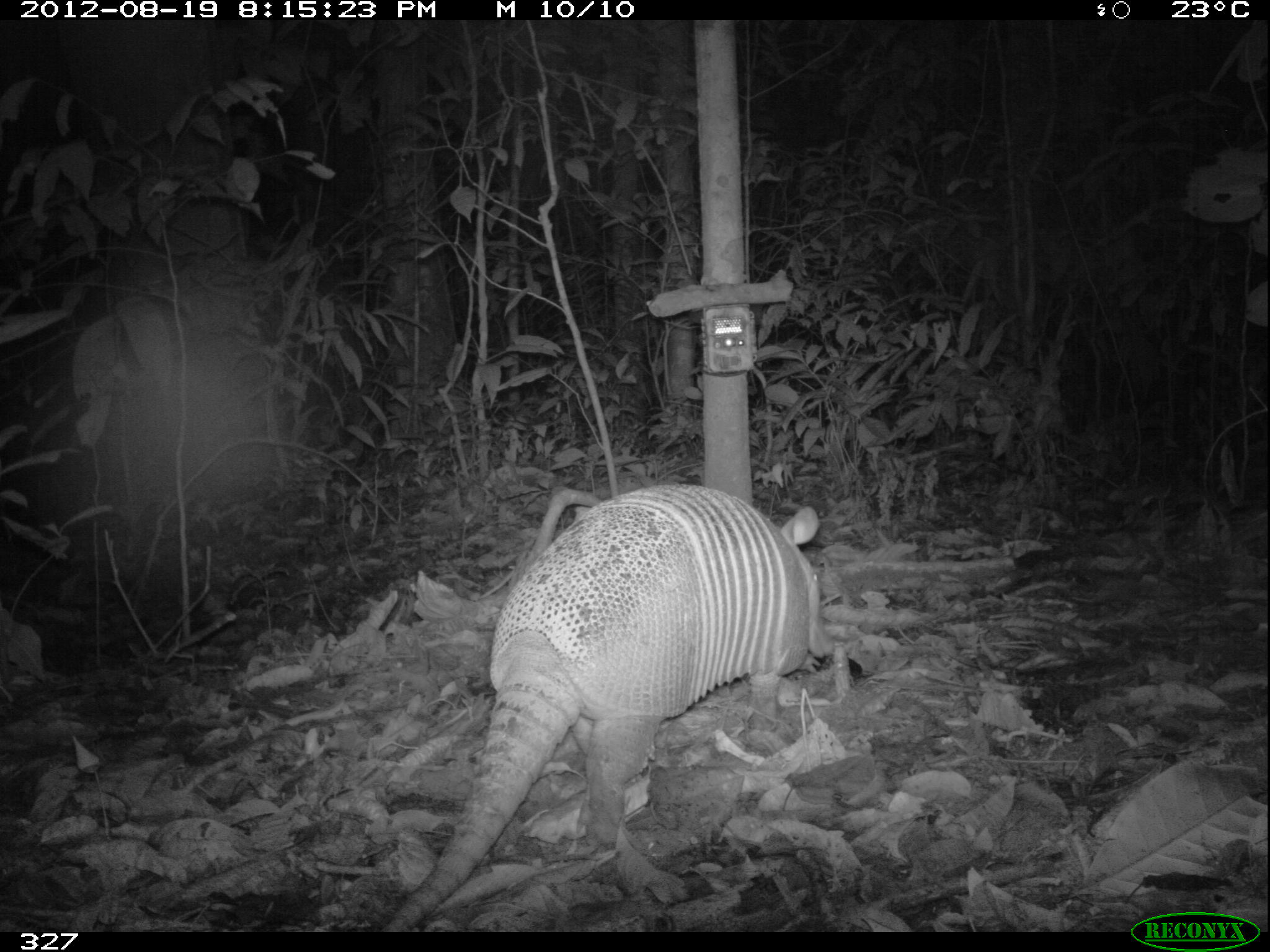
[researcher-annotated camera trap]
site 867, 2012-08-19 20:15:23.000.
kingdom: Animalia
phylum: Chordata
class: Mammalia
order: Cingulata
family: Dasypodidae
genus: Dasypus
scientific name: Dasypus novemcinctus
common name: nine-banded armadillo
Dasypus novemcinctus (nine-banded armadillo).